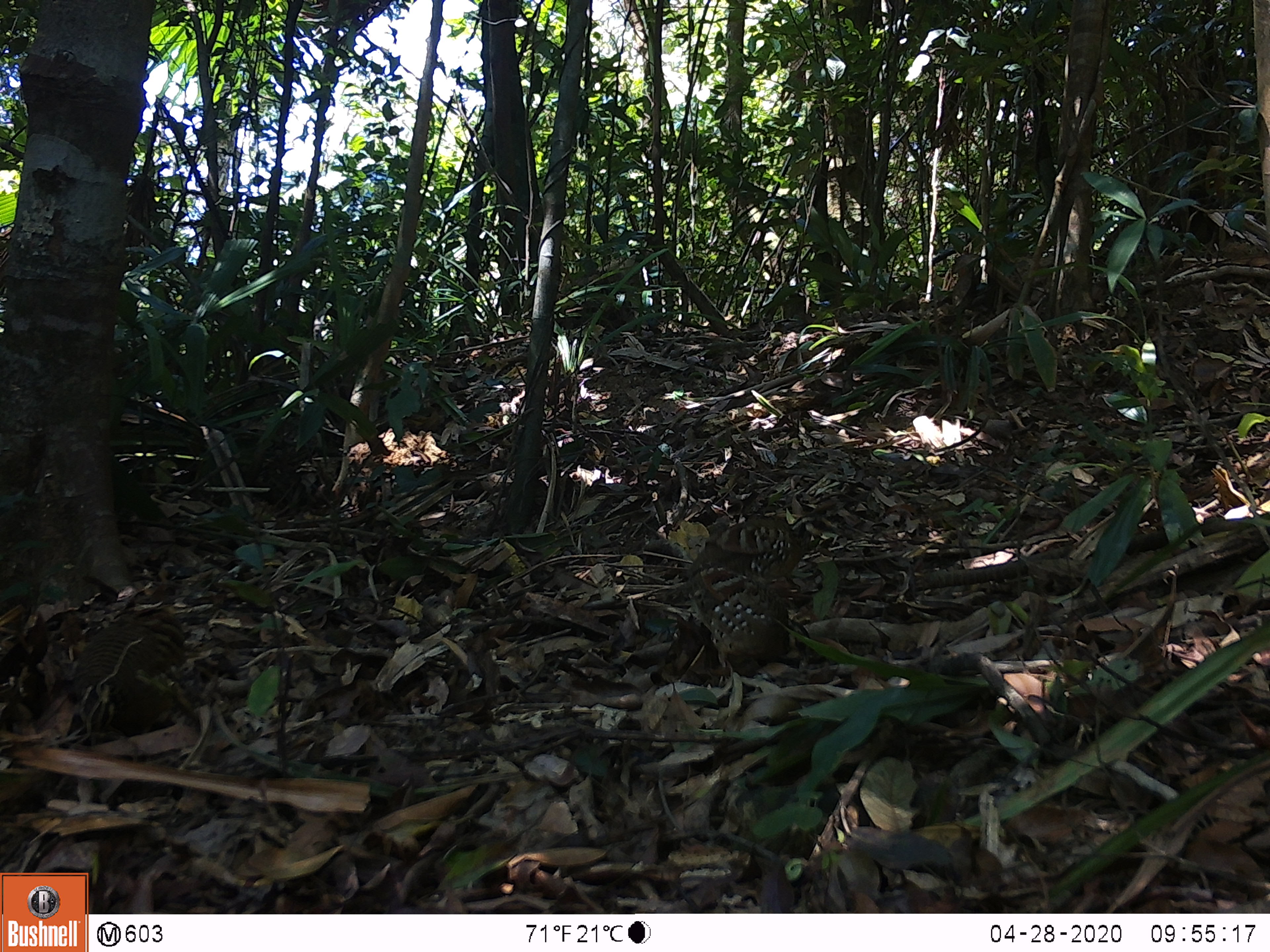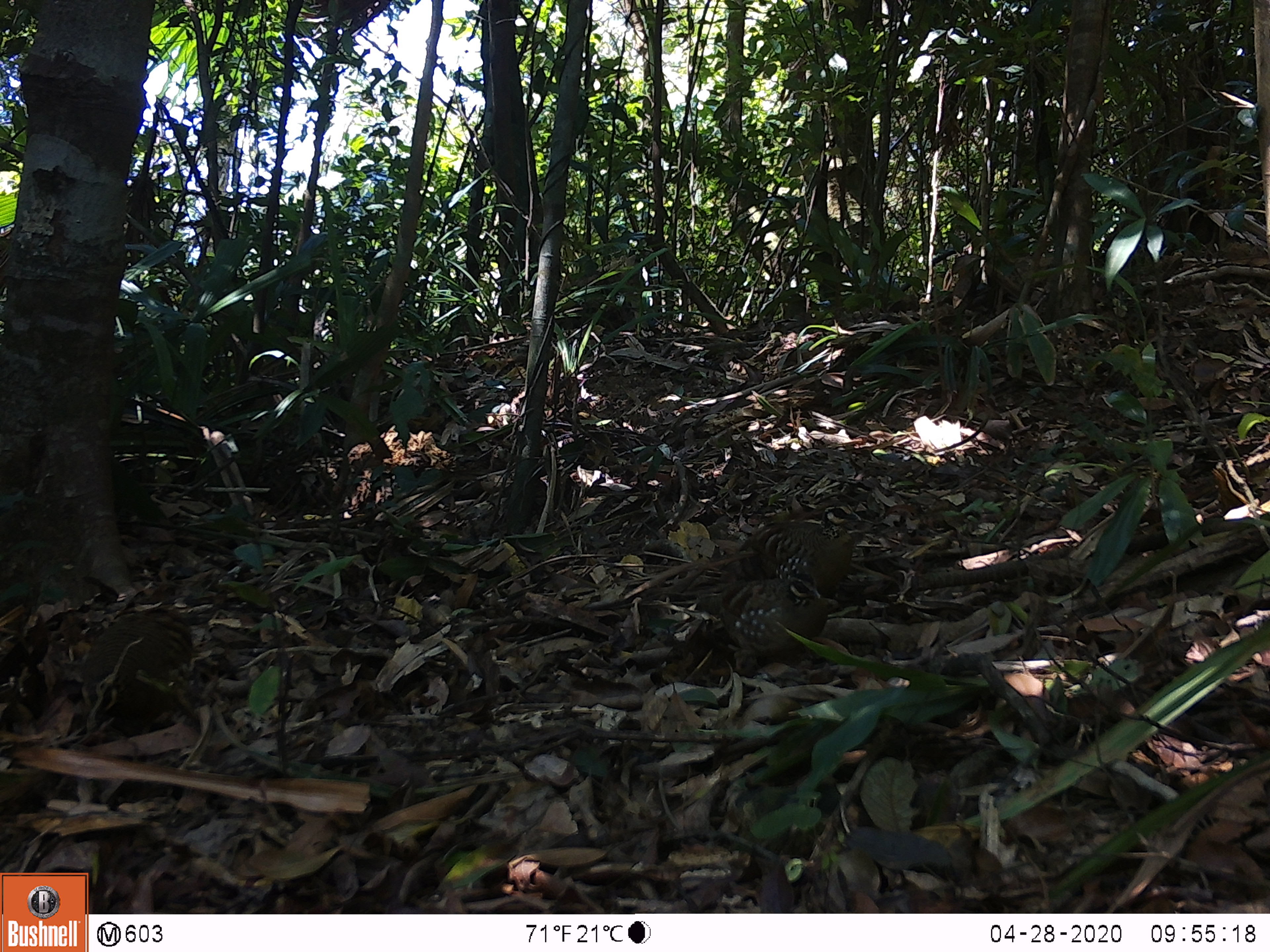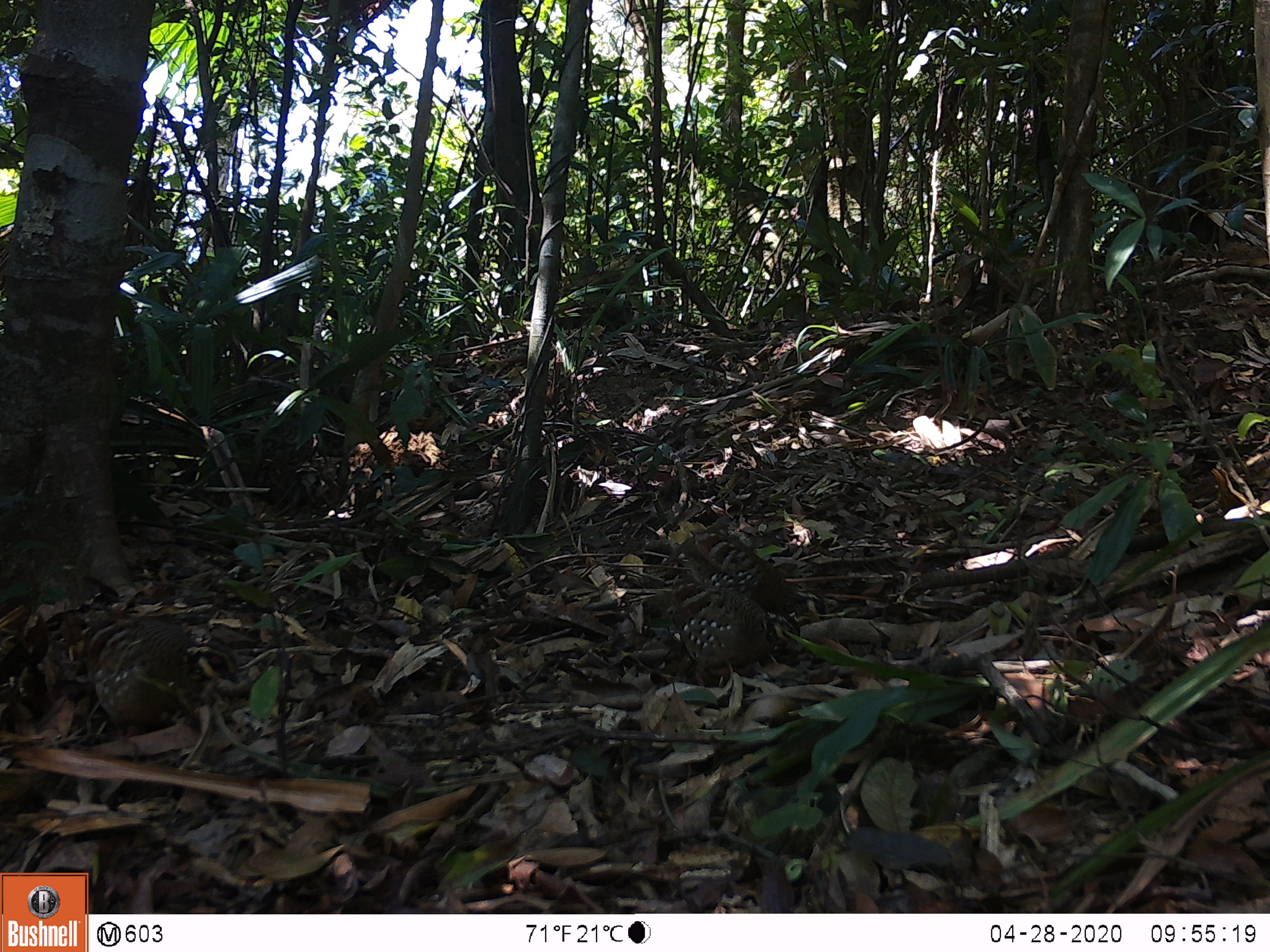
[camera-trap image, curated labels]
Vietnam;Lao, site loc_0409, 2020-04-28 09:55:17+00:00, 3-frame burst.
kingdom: Animalia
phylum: Chordata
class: Aves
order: Galliformes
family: Phasianidae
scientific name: Phasianidae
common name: partridge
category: unidentified partridge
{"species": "unidentified partridge (partridge) (Phasianidae)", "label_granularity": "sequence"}